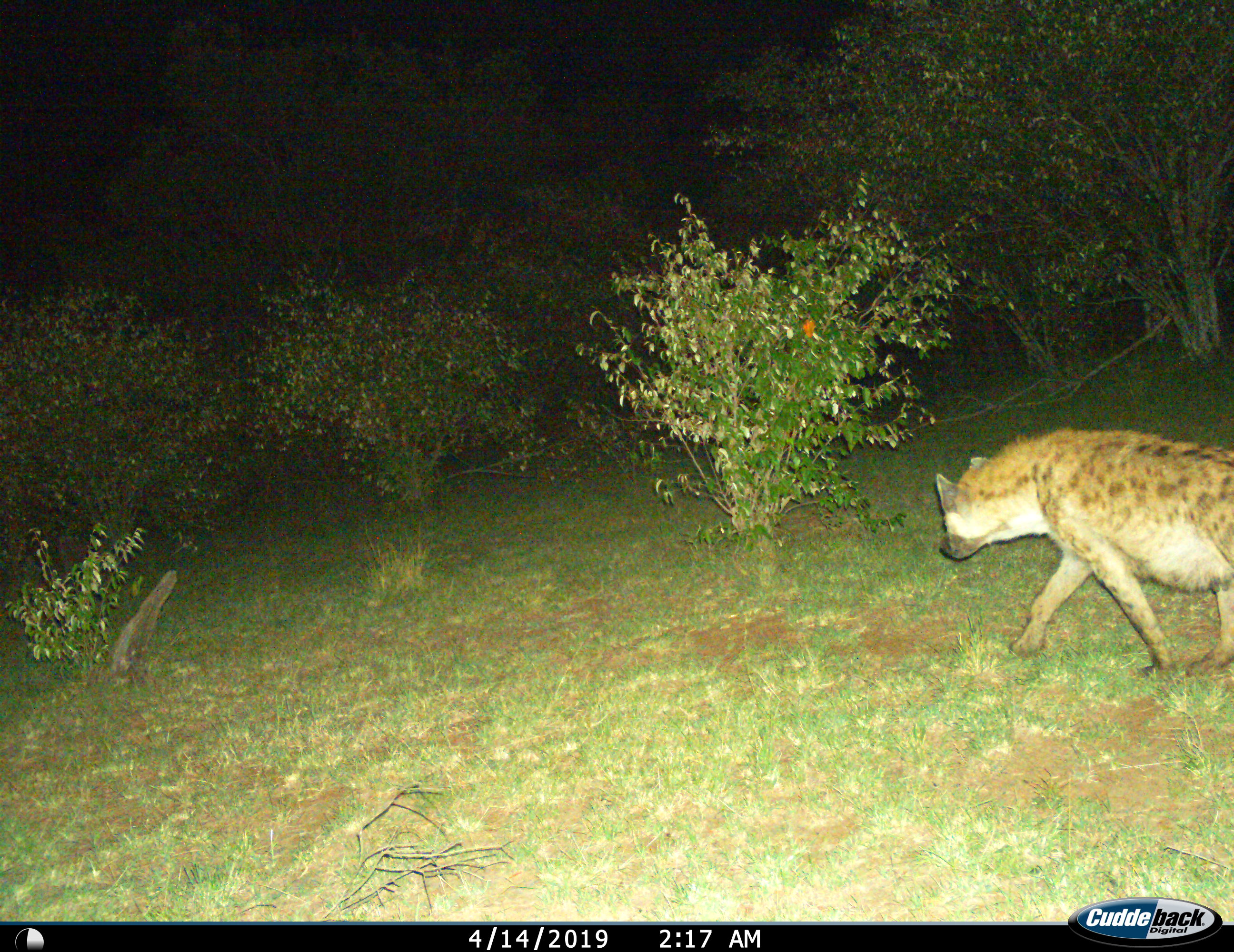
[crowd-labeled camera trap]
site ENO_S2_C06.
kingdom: Animalia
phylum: Chordata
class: Mammalia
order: Carnivora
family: Hyaenidae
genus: Crocuta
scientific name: Crocuta crocuta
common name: spotted hyena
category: hyenaspotted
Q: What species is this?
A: Hyenaspotted (spotted hyena) (Crocuta crocuta).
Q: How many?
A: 1.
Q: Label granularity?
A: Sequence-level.